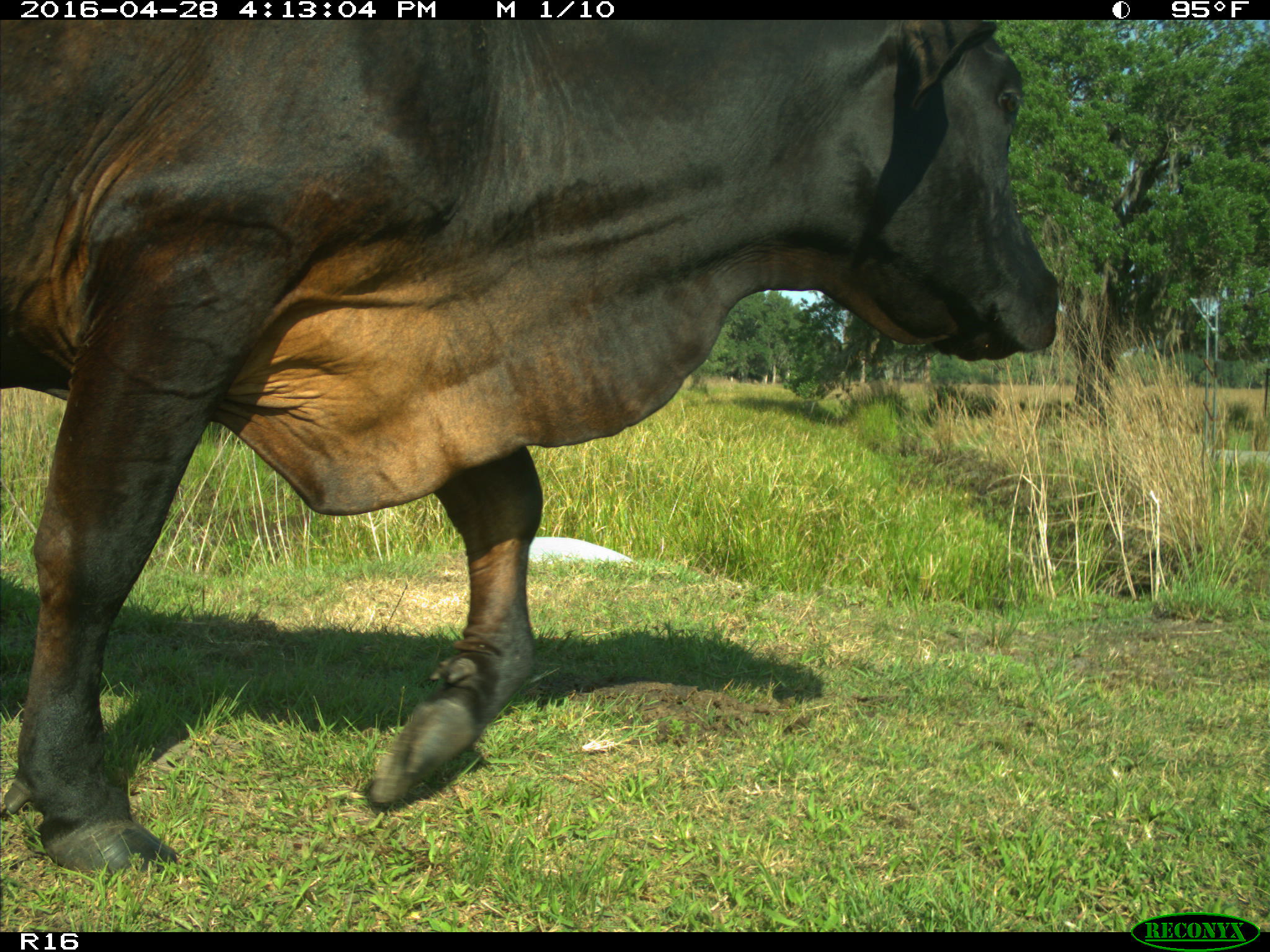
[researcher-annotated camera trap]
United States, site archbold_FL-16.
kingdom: Animalia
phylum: Chordata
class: Mammalia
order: Artiodactyla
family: Bovidae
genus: Bos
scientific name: Bos taurus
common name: domestic cow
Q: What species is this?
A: Bos taurus (domestic cow).